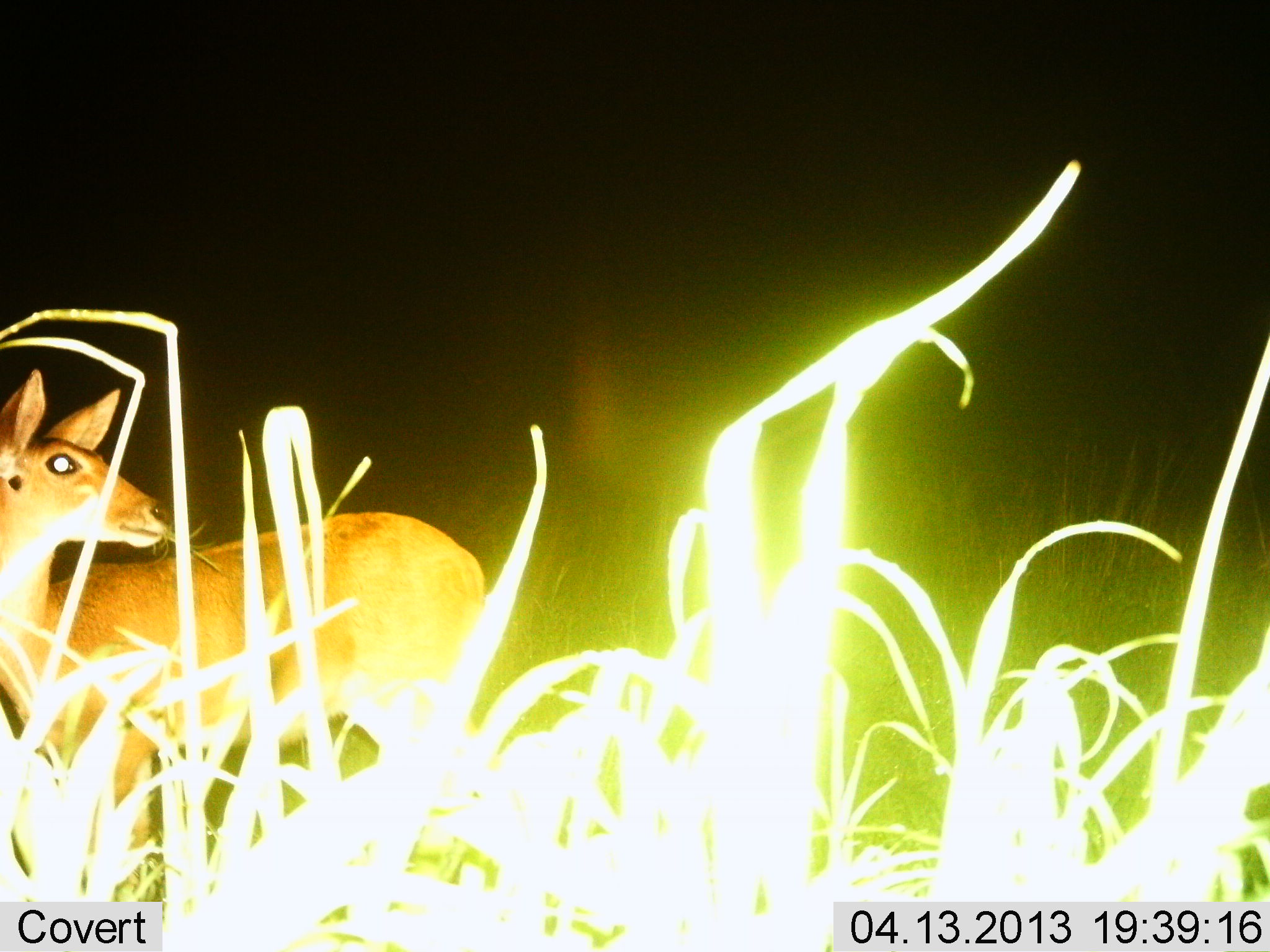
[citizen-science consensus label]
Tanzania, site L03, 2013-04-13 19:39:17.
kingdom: Animalia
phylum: Chordata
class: Mammalia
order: Artiodactyla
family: Bovidae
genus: Redunca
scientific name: Redunca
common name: reedbuck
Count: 1.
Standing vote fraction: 88%.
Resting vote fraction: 0%.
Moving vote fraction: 3%.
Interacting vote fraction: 0%.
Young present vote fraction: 0%.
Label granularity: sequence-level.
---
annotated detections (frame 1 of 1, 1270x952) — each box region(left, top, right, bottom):
animal: region(0, 368, 487, 901)